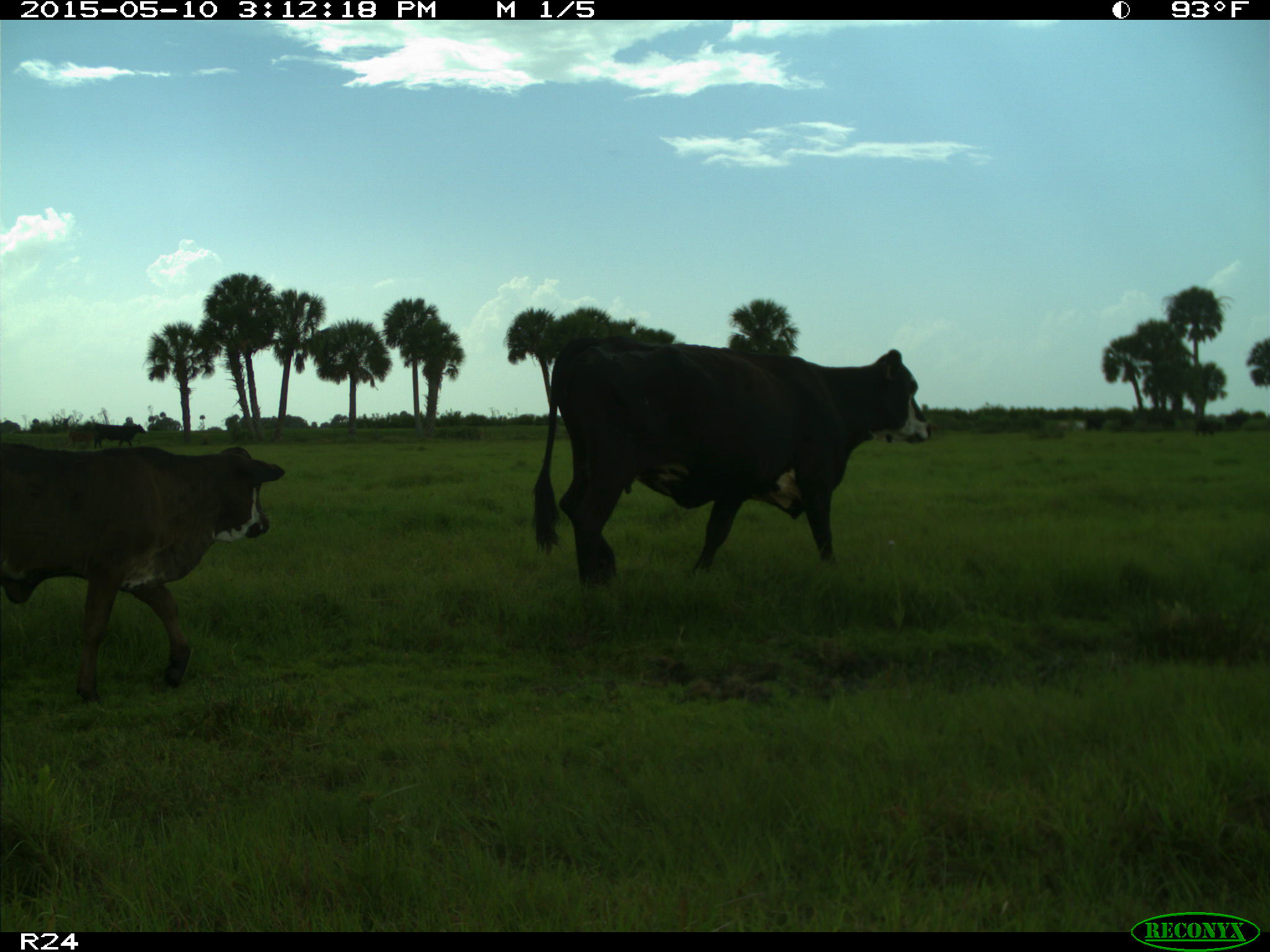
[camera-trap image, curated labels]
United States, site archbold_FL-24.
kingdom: Animalia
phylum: Chordata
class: Mammalia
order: Artiodactyla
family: Bovidae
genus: Bos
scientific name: Bos taurus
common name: domestic cow